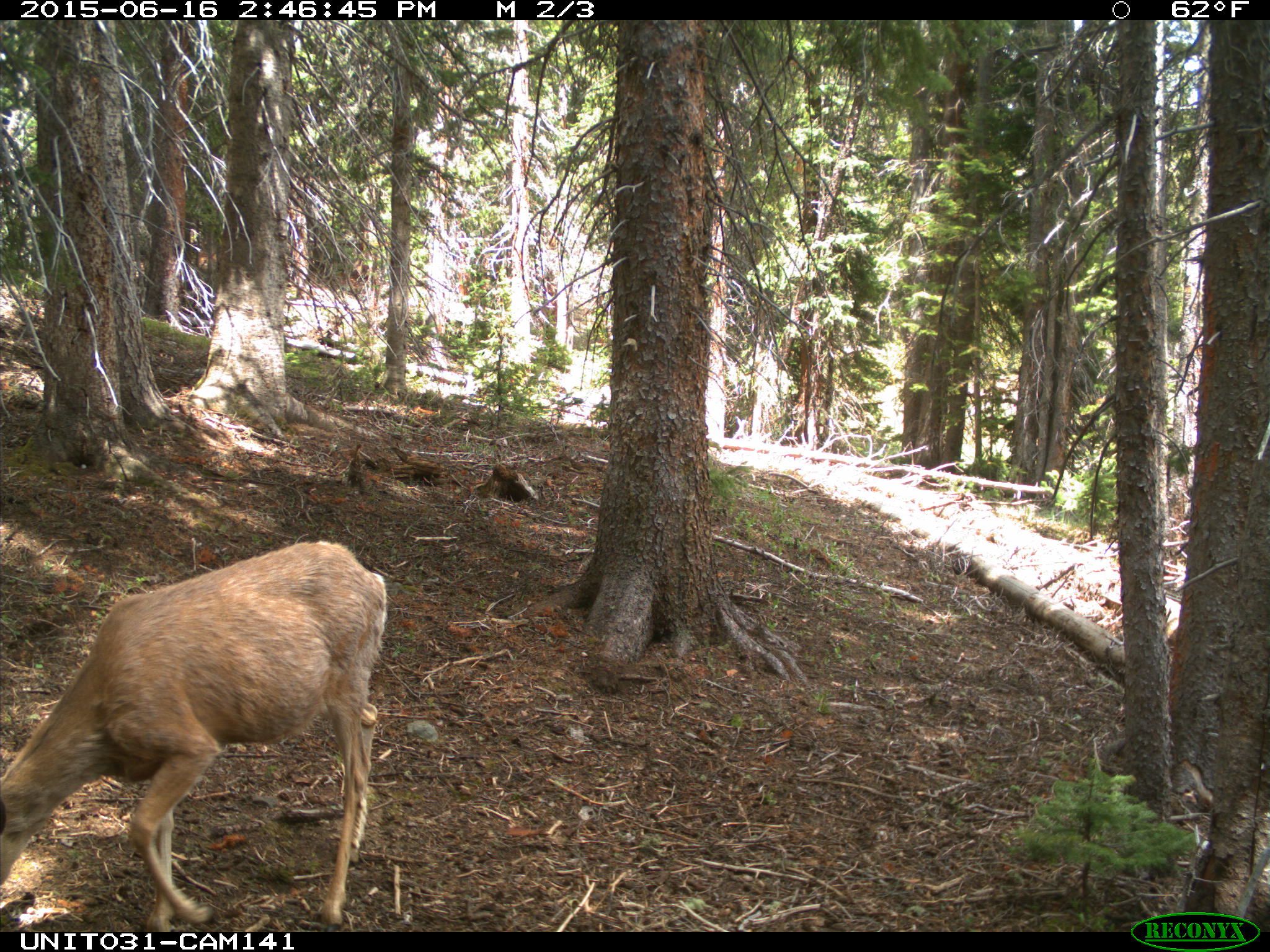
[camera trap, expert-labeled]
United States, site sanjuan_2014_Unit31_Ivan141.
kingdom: Animalia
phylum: Chordata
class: Mammalia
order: Artiodactyla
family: Cervidae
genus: Odocoileus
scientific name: Odocoileus hemionus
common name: mule deer